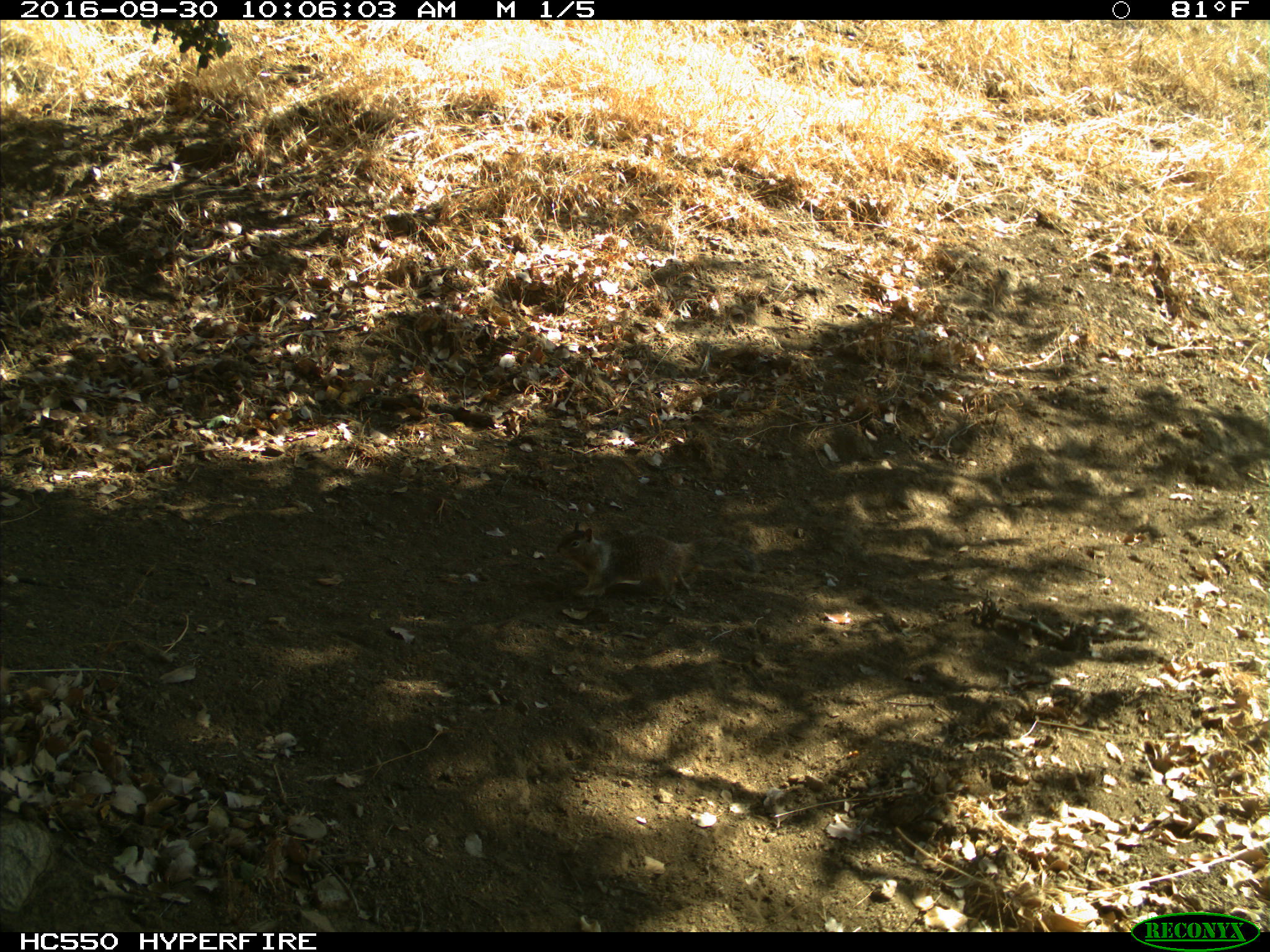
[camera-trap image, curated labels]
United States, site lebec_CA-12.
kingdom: Animalia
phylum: Chordata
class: Mammalia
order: Rodentia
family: Sciuridae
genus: Otospermophilus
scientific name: Otospermophilus beecheyi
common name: california ground squirrel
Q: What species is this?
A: Otospermophilus beecheyi (california ground squirrel).